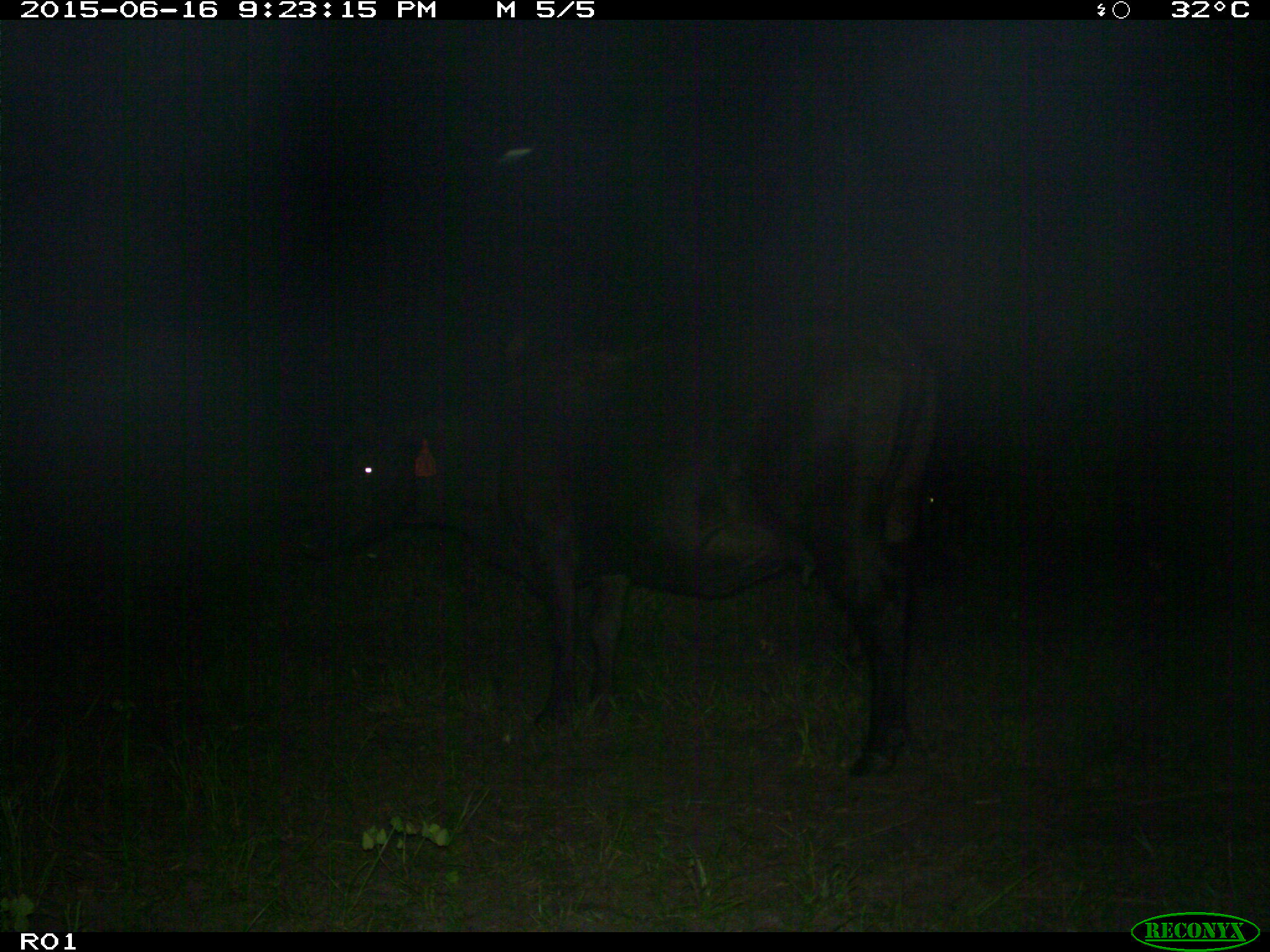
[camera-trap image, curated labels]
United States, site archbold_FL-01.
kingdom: Animalia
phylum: Chordata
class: Mammalia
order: Artiodactyla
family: Bovidae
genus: Bos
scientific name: Bos taurus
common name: domestic cow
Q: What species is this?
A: Bos taurus (domestic cow).